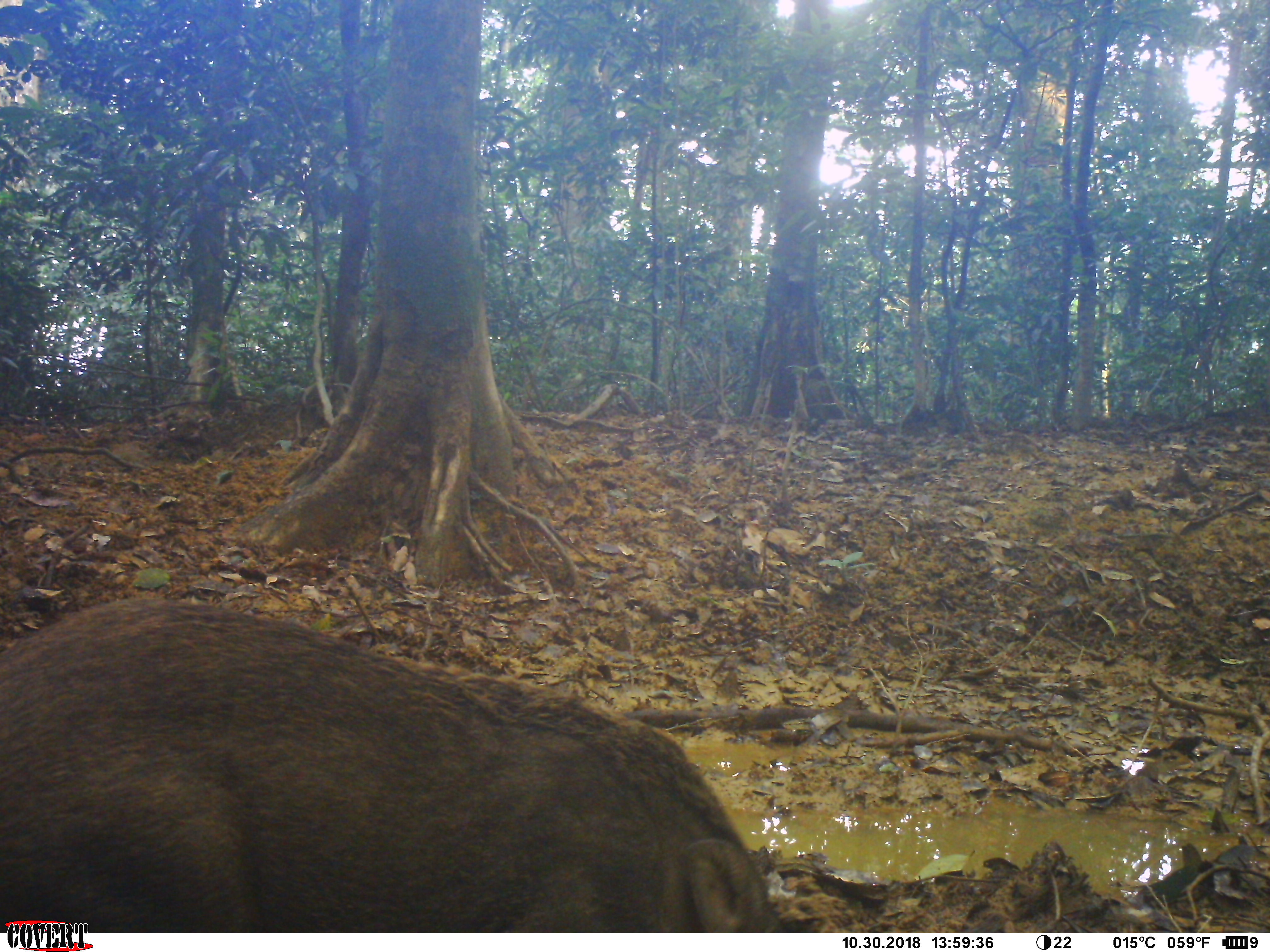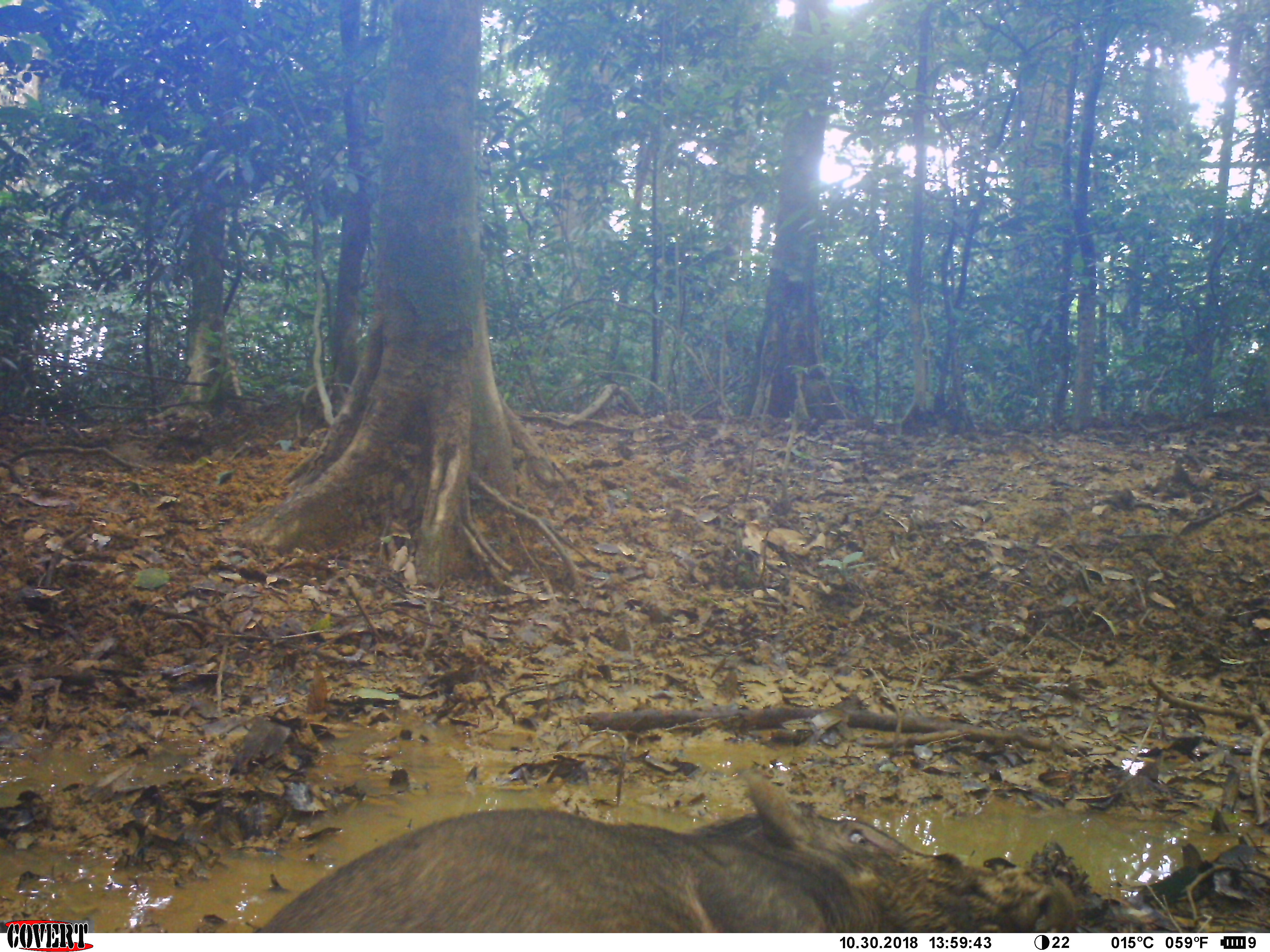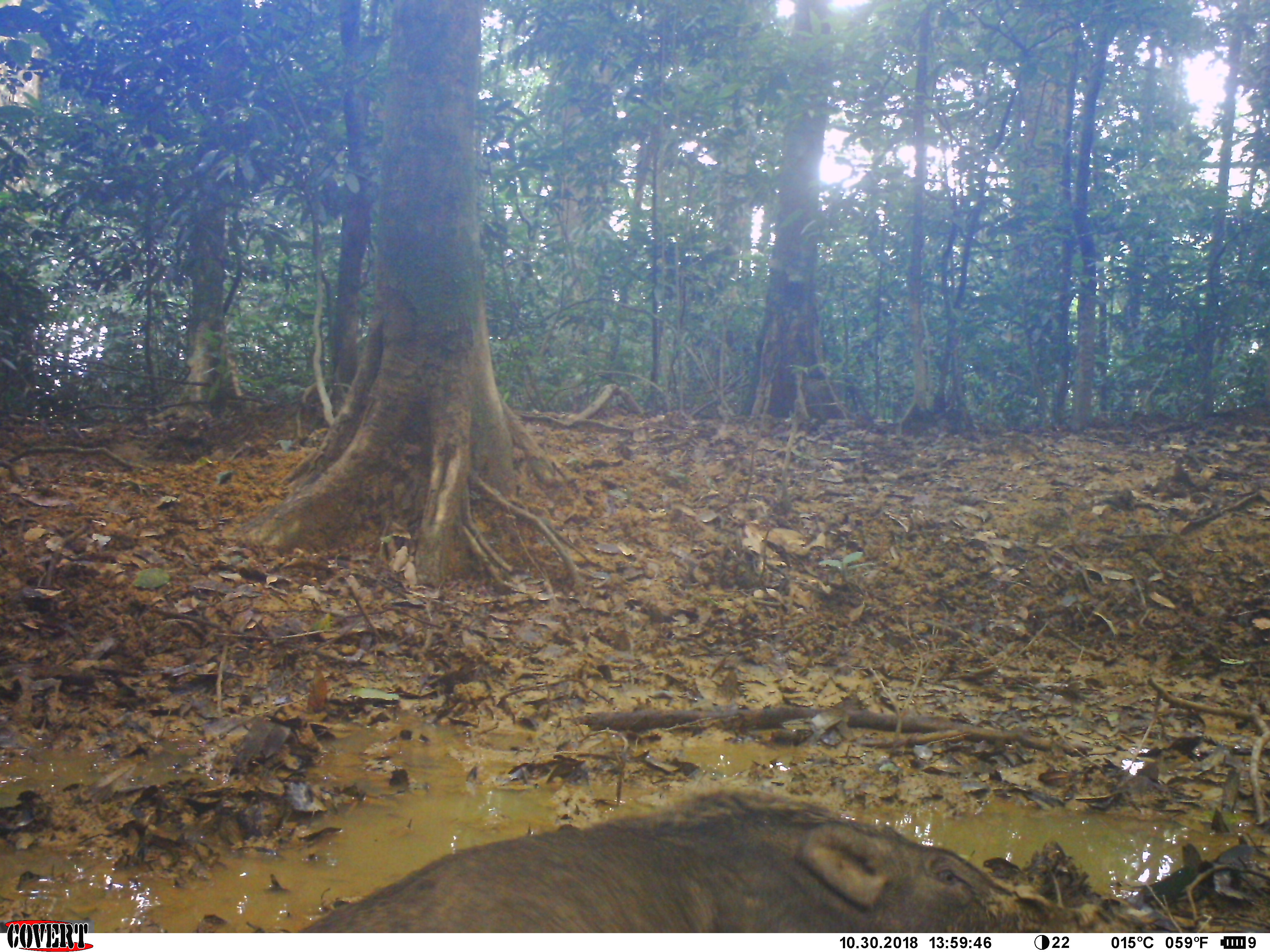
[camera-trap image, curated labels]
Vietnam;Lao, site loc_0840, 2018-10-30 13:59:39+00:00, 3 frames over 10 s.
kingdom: Animalia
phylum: Chordata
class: Mammalia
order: Artiodactyla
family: Suidae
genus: Sus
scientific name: Sus scrofa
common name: eurasian wild pig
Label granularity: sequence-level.